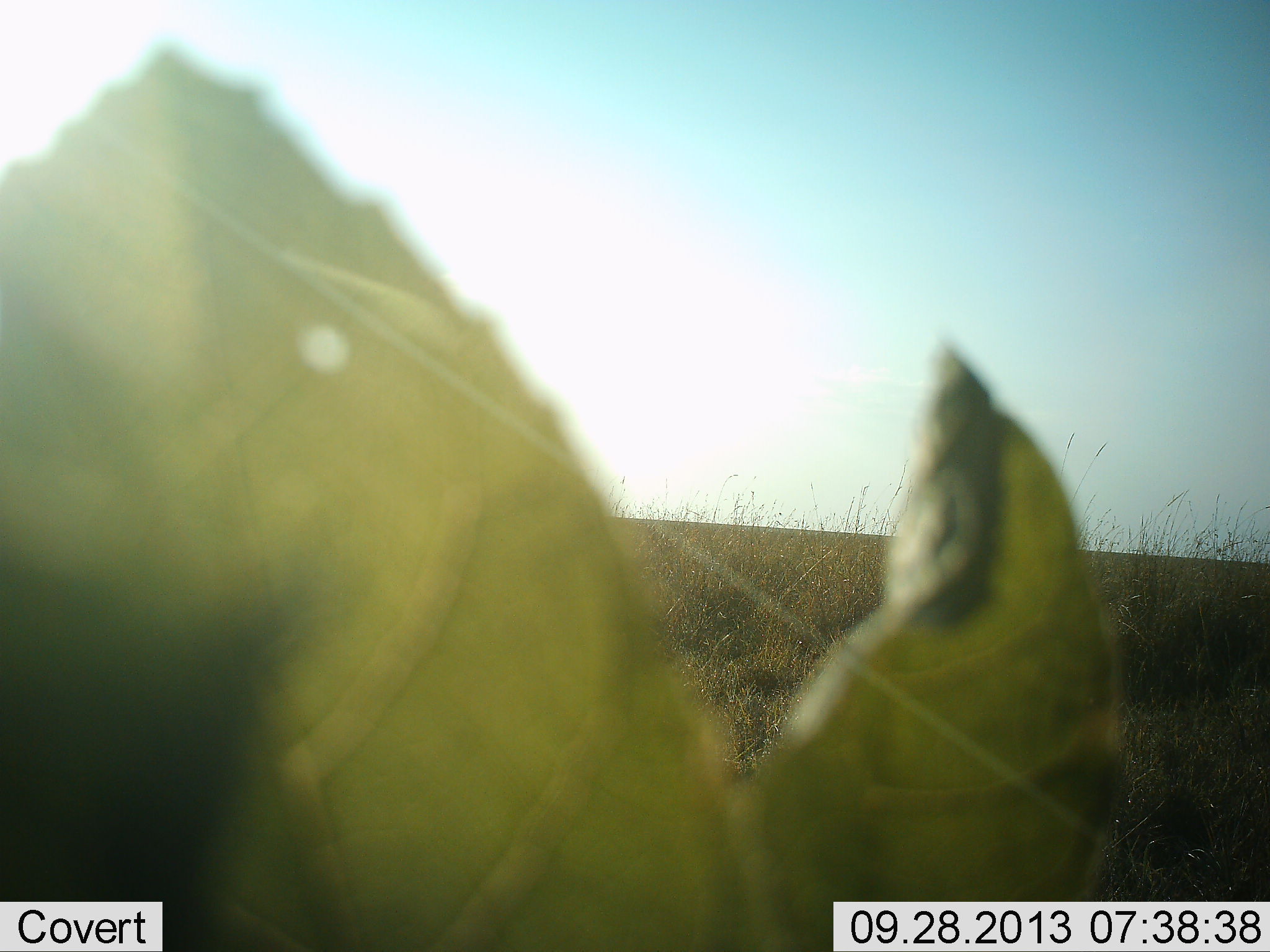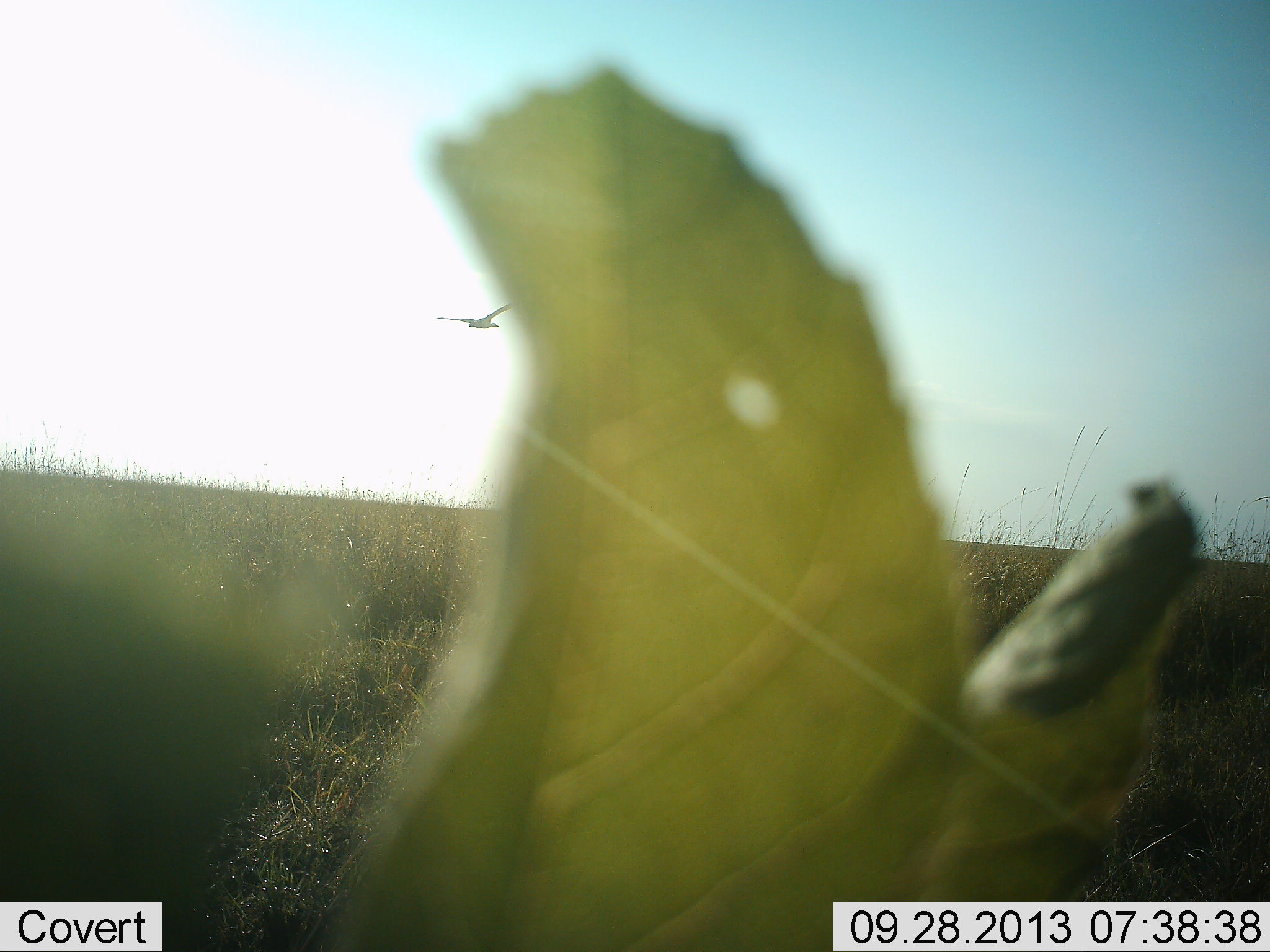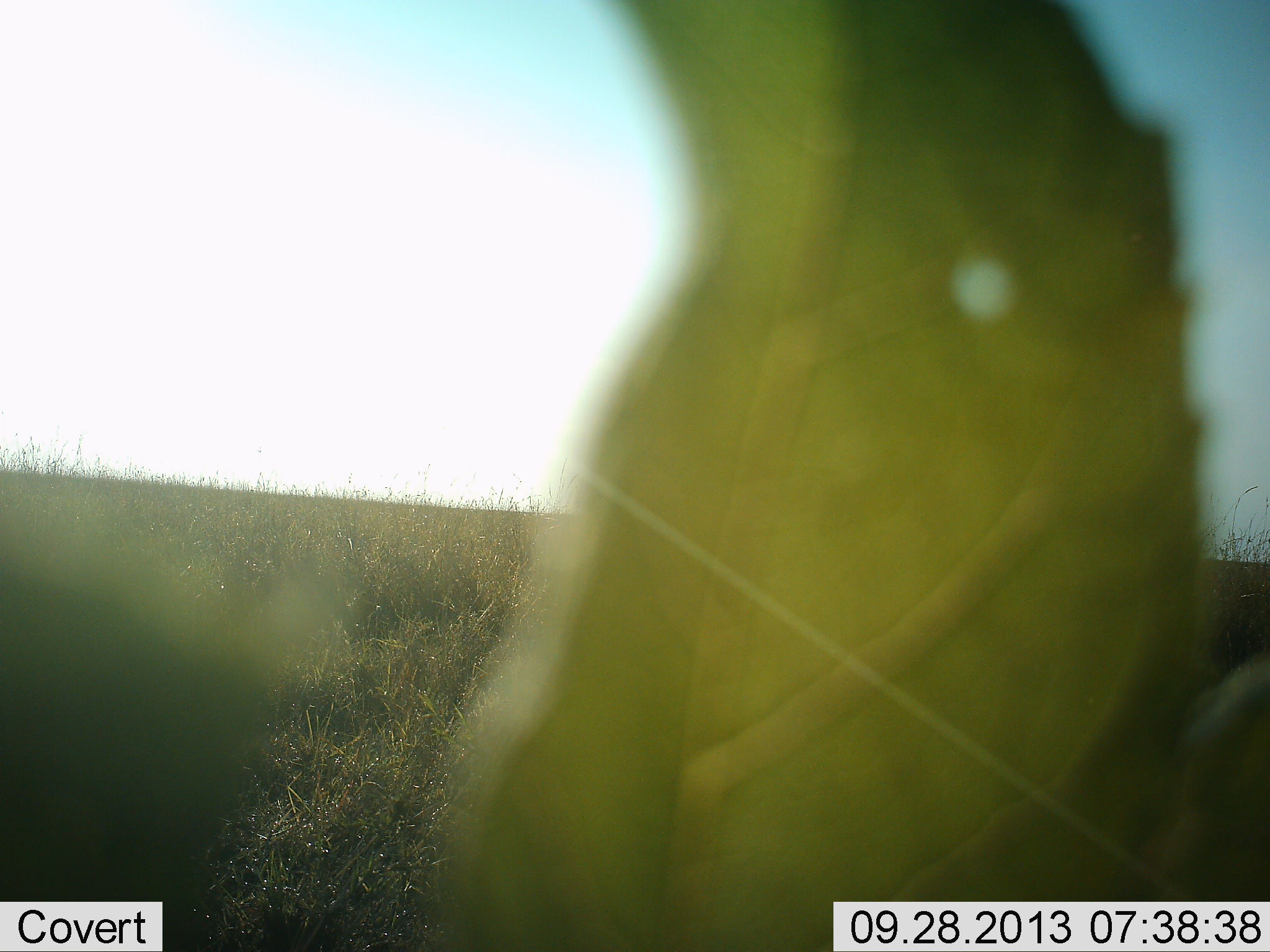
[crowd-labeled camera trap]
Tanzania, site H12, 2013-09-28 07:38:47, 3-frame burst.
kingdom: Animalia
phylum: Chordata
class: Aves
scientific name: Aves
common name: bird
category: otherbird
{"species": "otherbird (bird) (Aves)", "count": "1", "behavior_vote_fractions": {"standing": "0%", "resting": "0%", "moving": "100%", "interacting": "0%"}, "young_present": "0%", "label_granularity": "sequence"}